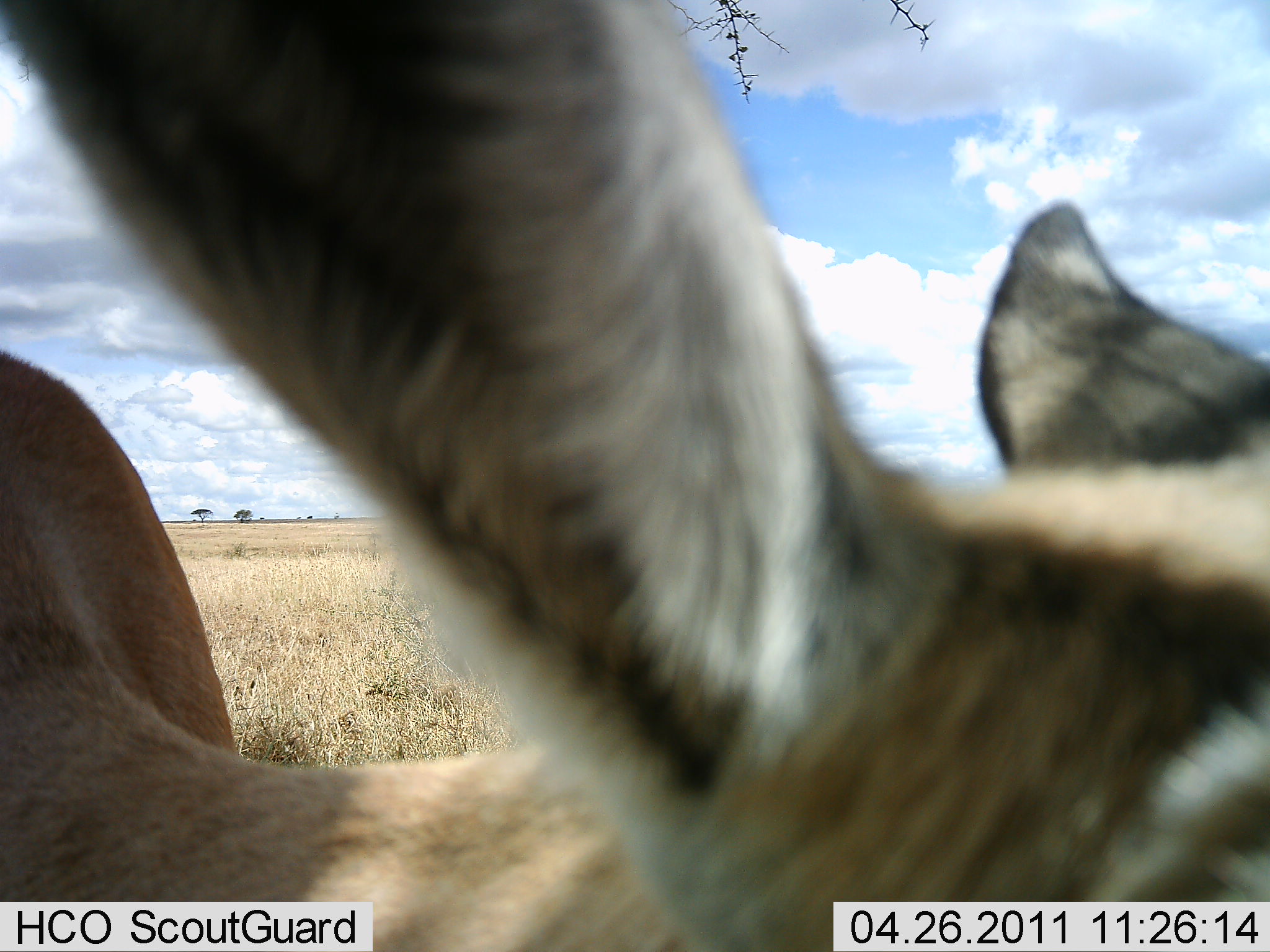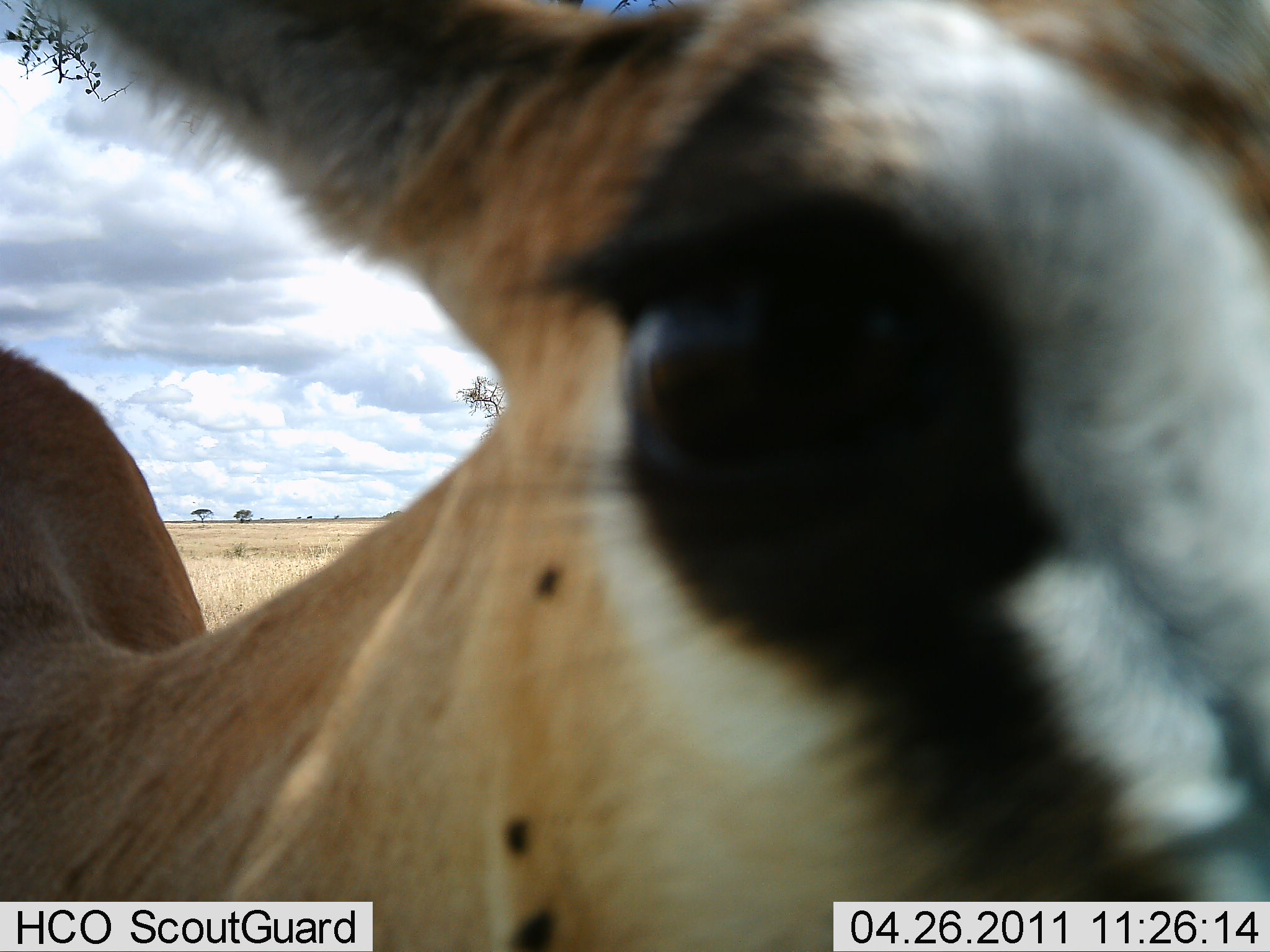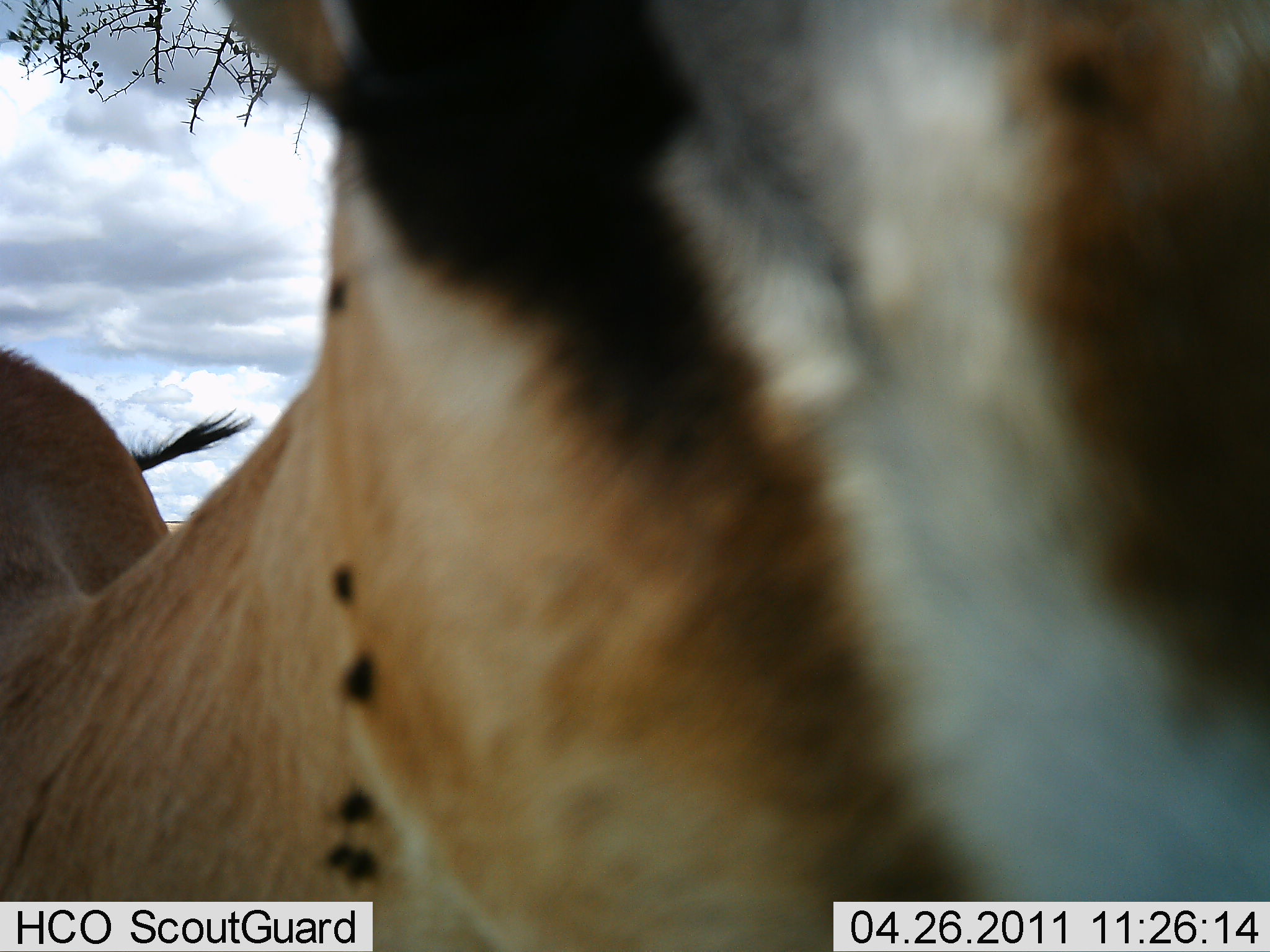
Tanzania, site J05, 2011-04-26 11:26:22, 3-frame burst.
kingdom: Animalia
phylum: Chordata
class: Mammalia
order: Artiodactyla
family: Bovidae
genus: Nanger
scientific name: Nanger granti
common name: grant's gazelle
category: gazellegrants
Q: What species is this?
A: Gazellegrants (grant's gazelle) (Nanger granti).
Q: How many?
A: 1.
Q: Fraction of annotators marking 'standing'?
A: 62%.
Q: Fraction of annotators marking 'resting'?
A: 8%.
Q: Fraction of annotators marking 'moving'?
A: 15%.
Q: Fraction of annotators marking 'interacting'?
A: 15%.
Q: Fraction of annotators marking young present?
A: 0%.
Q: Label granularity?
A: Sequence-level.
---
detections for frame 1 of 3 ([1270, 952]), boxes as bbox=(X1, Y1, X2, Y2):
animal: bbox=(0, 1, 1269, 952)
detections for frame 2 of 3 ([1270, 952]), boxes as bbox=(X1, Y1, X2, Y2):
animal: bbox=(2, 2, 1270, 949)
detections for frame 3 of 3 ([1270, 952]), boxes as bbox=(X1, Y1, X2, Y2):
animal: bbox=(0, 2, 1268, 950)